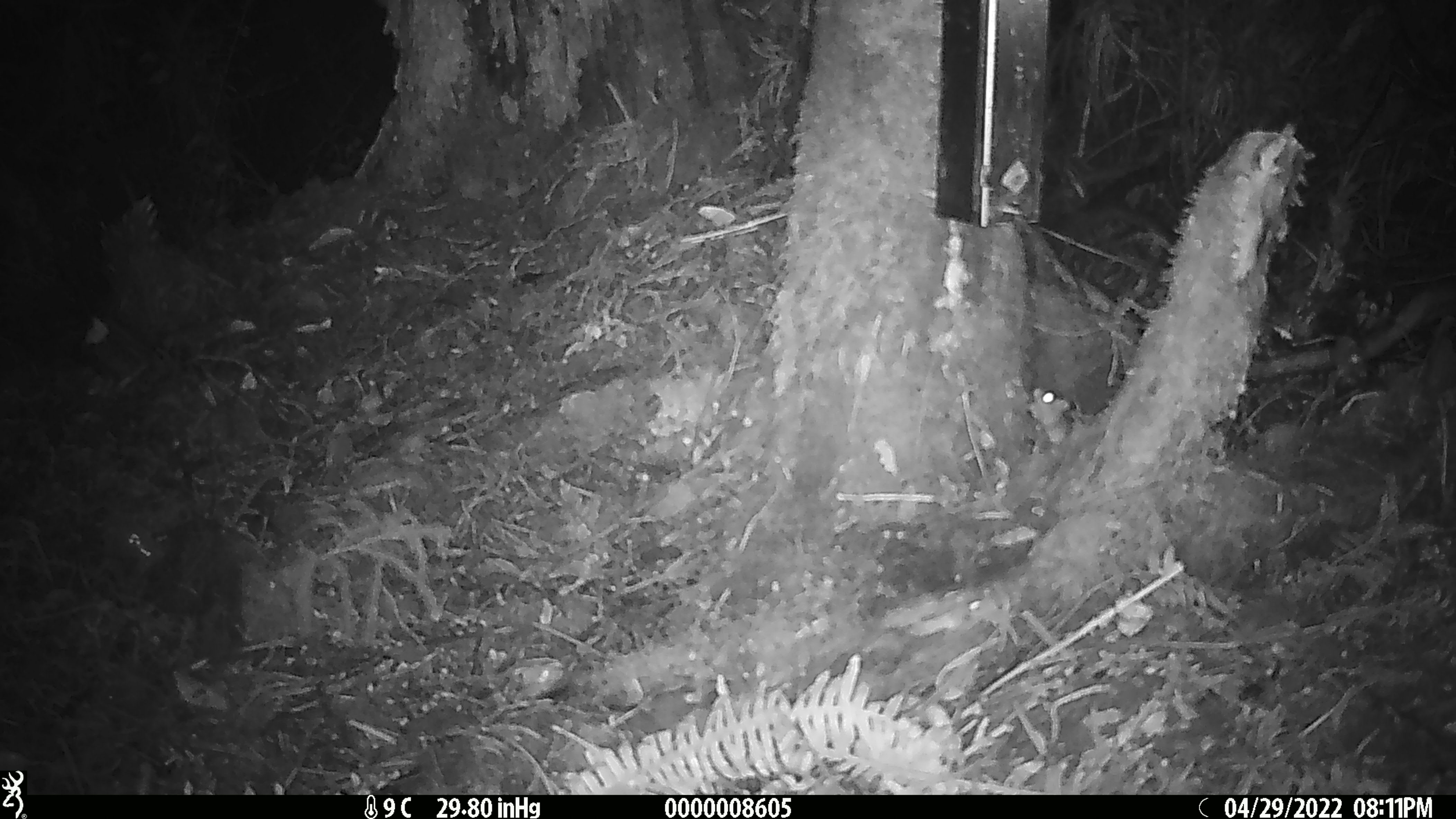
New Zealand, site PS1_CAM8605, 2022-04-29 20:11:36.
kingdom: Animalia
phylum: Chordata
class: Mammalia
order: Rodentia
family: Muridae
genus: Mus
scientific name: Mus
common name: mouse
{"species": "mouse (Mus)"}